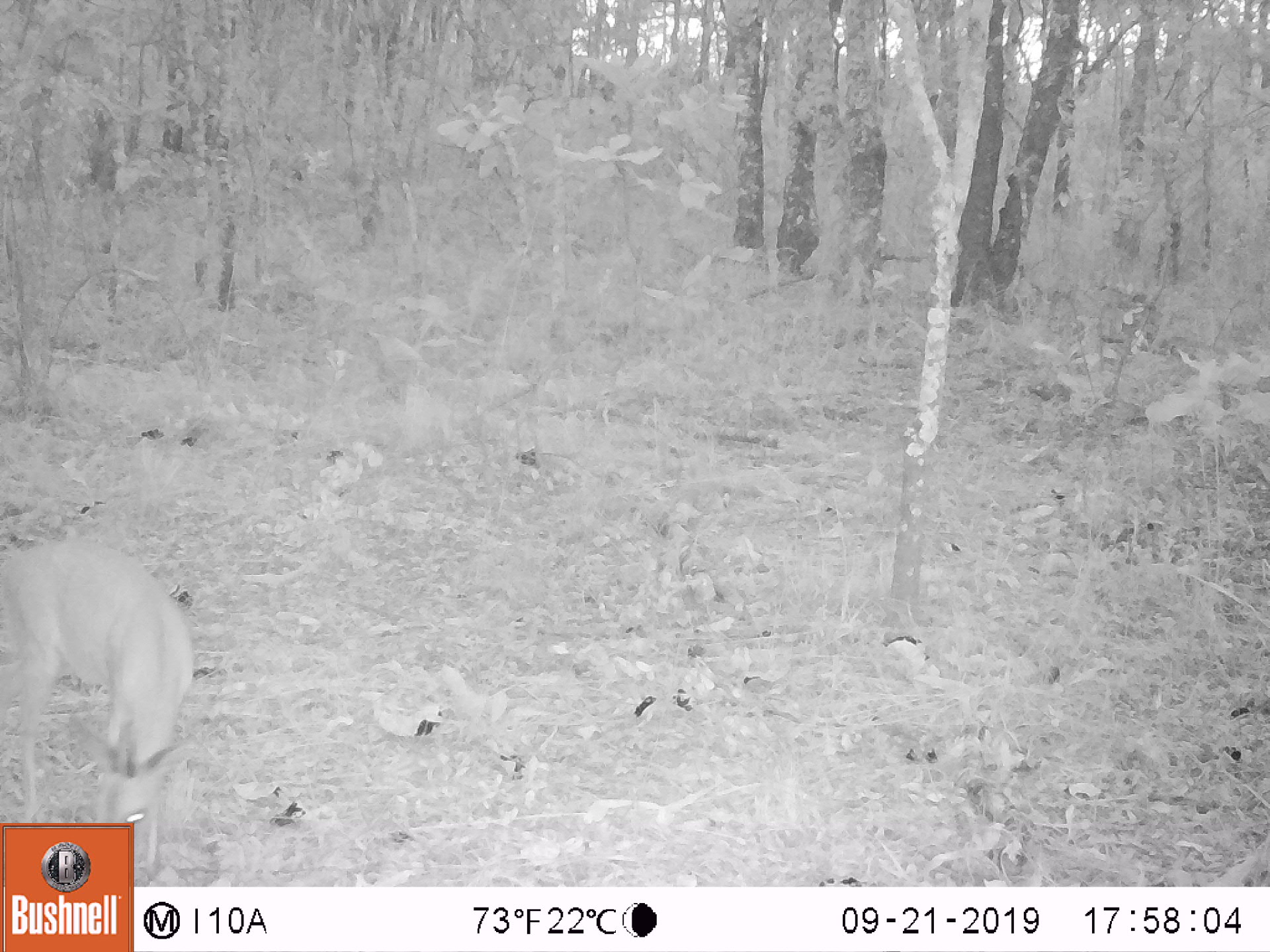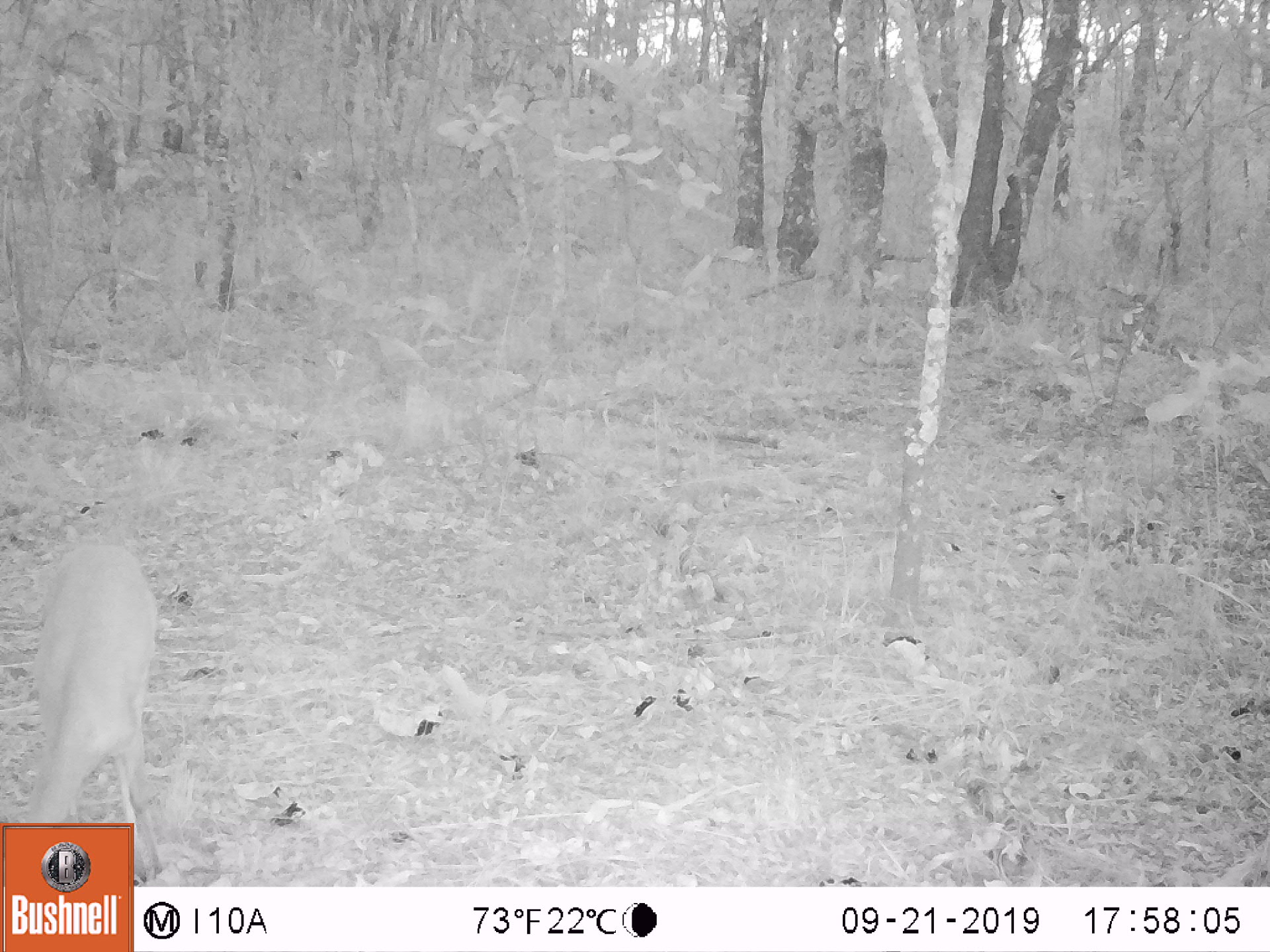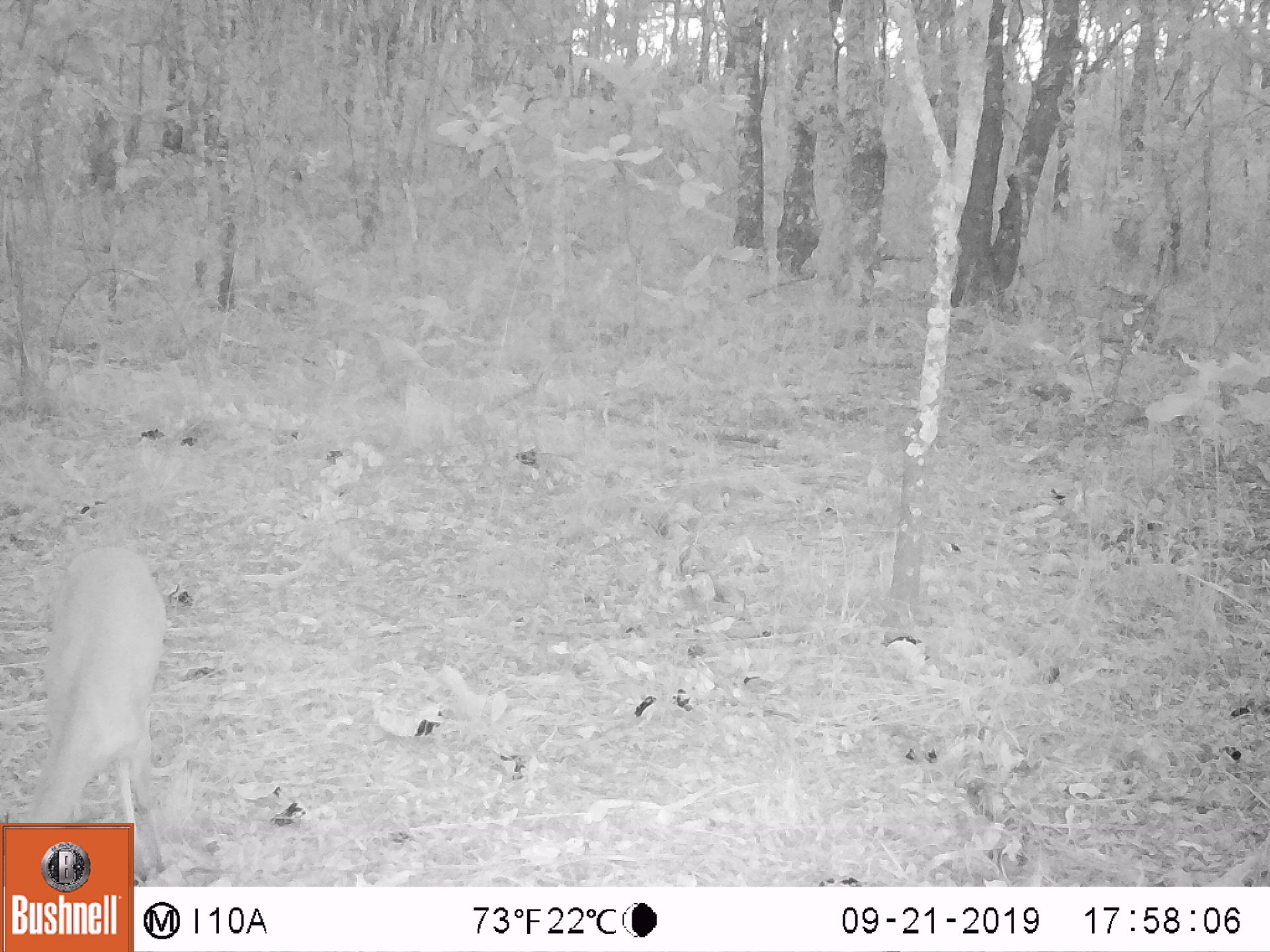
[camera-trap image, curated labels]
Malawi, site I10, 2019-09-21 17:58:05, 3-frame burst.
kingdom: Animalia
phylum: Chordata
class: Mammalia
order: Artiodactyla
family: Bovidae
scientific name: Antilopinae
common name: small antelope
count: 1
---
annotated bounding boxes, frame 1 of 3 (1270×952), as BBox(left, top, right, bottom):
small antelope: BBox(0, 540, 199, 821)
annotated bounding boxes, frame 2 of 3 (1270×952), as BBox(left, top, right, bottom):
small antelope: BBox(19, 533, 162, 823)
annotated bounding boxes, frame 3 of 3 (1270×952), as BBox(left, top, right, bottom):
small antelope: BBox(17, 542, 172, 821)